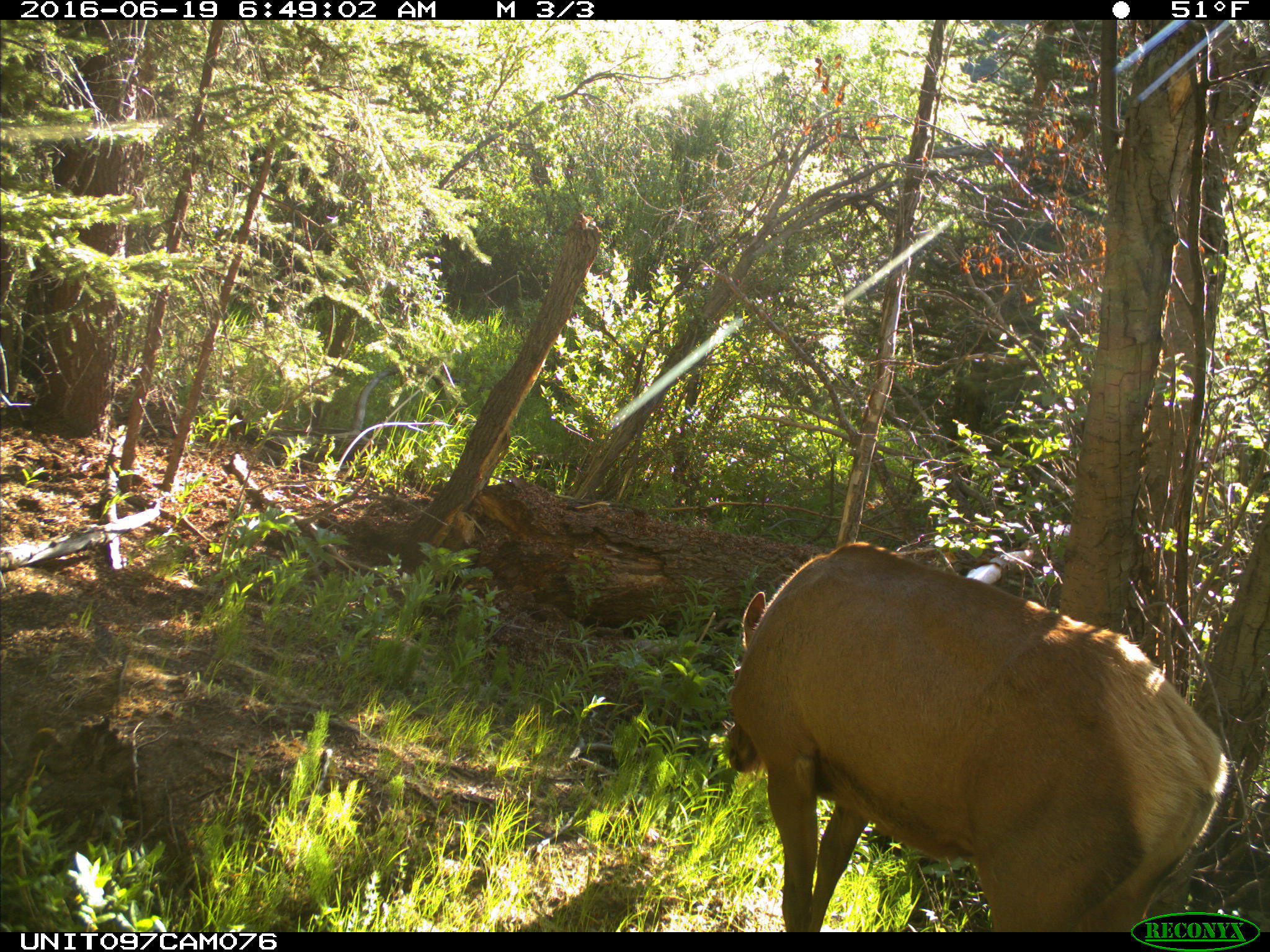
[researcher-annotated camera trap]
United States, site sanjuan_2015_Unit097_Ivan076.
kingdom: Animalia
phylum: Chordata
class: Mammalia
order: Artiodactyla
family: Cervidae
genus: Cervus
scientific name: Cervus elaphus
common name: red deer